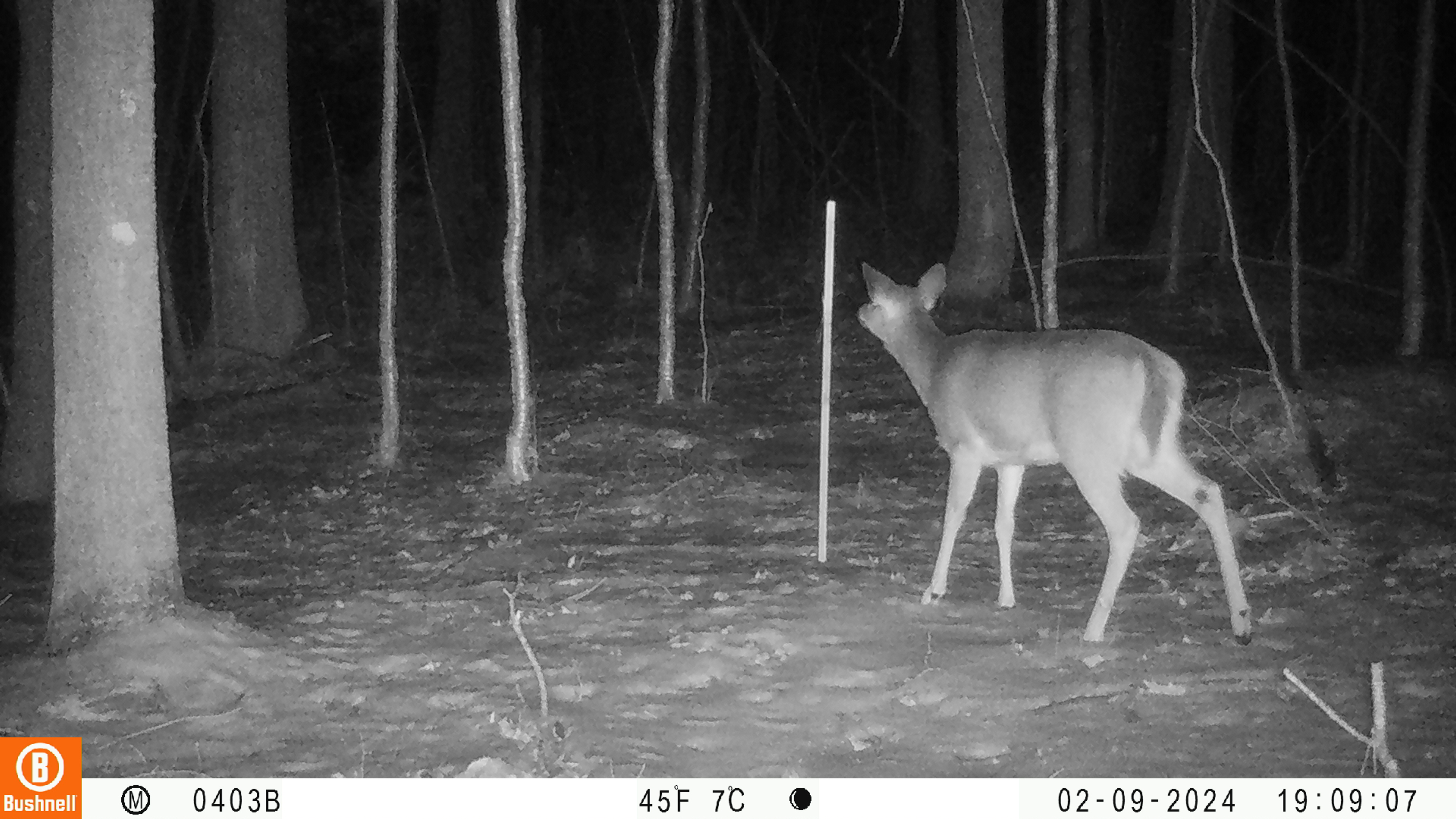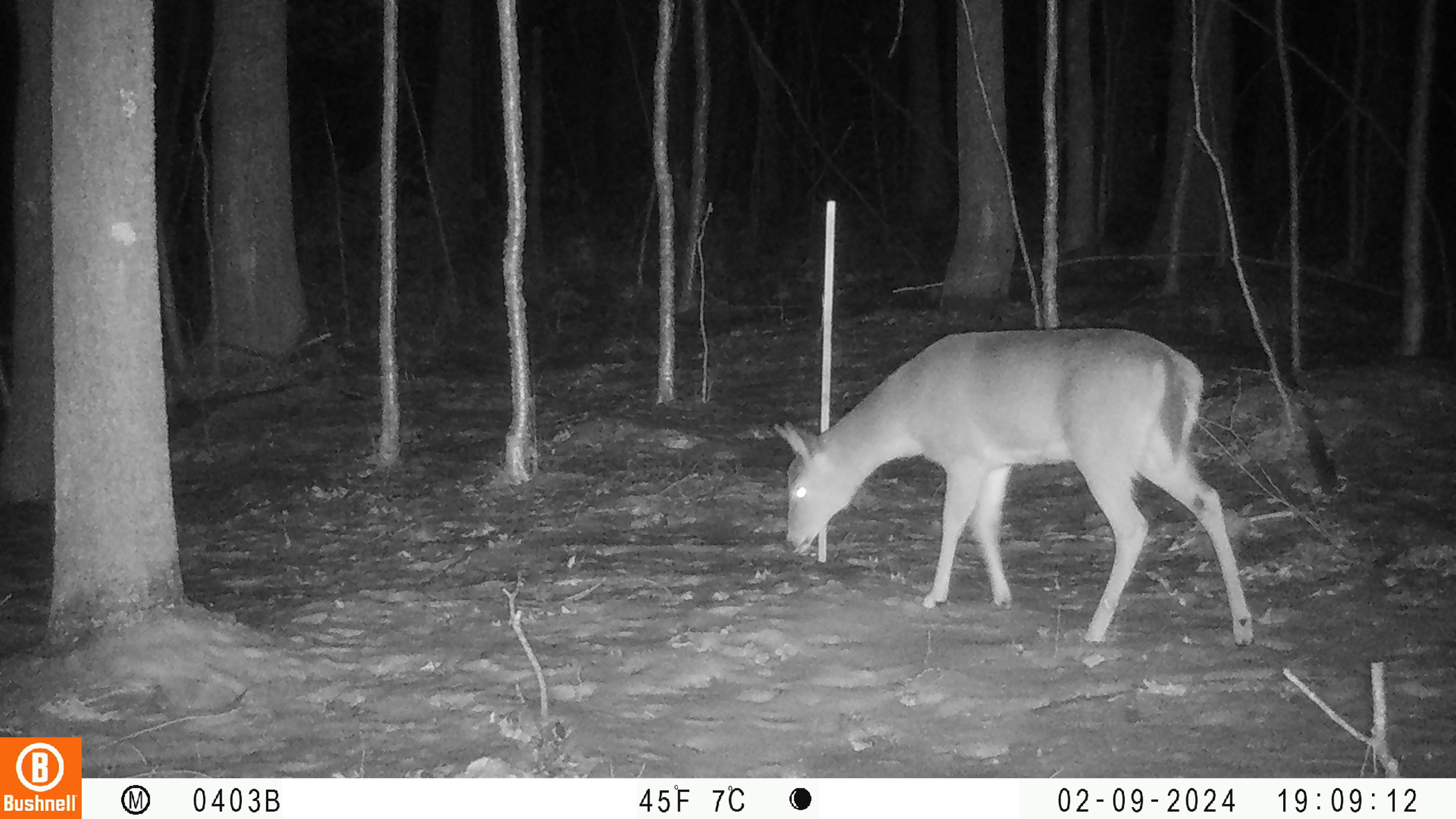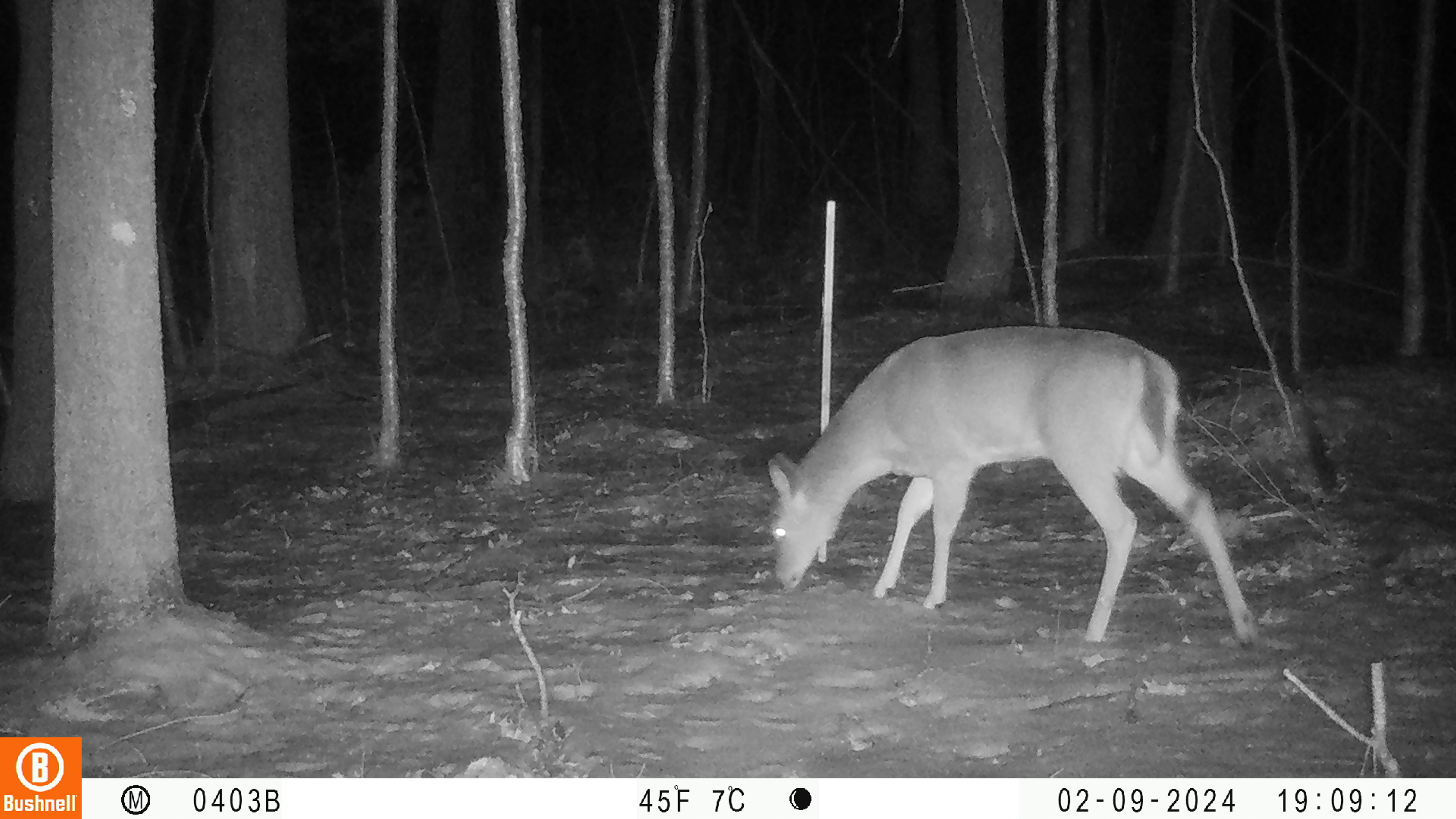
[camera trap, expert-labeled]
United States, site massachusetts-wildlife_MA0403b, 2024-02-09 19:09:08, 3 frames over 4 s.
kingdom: Animalia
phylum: Chordata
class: Mammalia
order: Artiodactyla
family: Cervidae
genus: Odocoileus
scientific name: Odocoileus virginianus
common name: white-tailed deer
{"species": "white-tailed deer (Odocoileus virginianus)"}